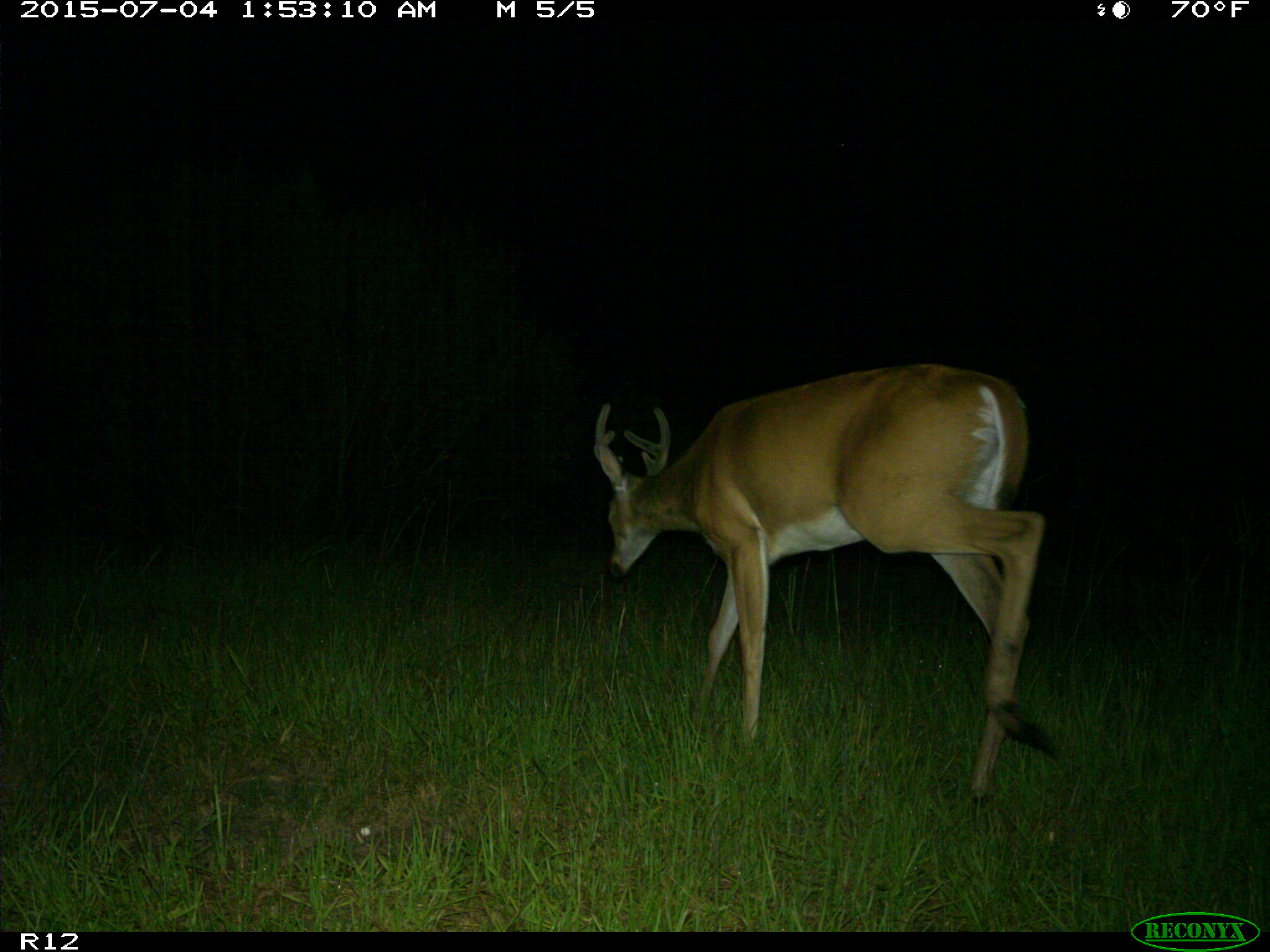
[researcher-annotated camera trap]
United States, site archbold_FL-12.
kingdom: Animalia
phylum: Chordata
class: Mammalia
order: Artiodactyla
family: Cervidae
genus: Odocoileus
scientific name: Odocoileus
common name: deer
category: unidentified deer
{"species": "unidentified deer (deer) (Odocoileus)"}